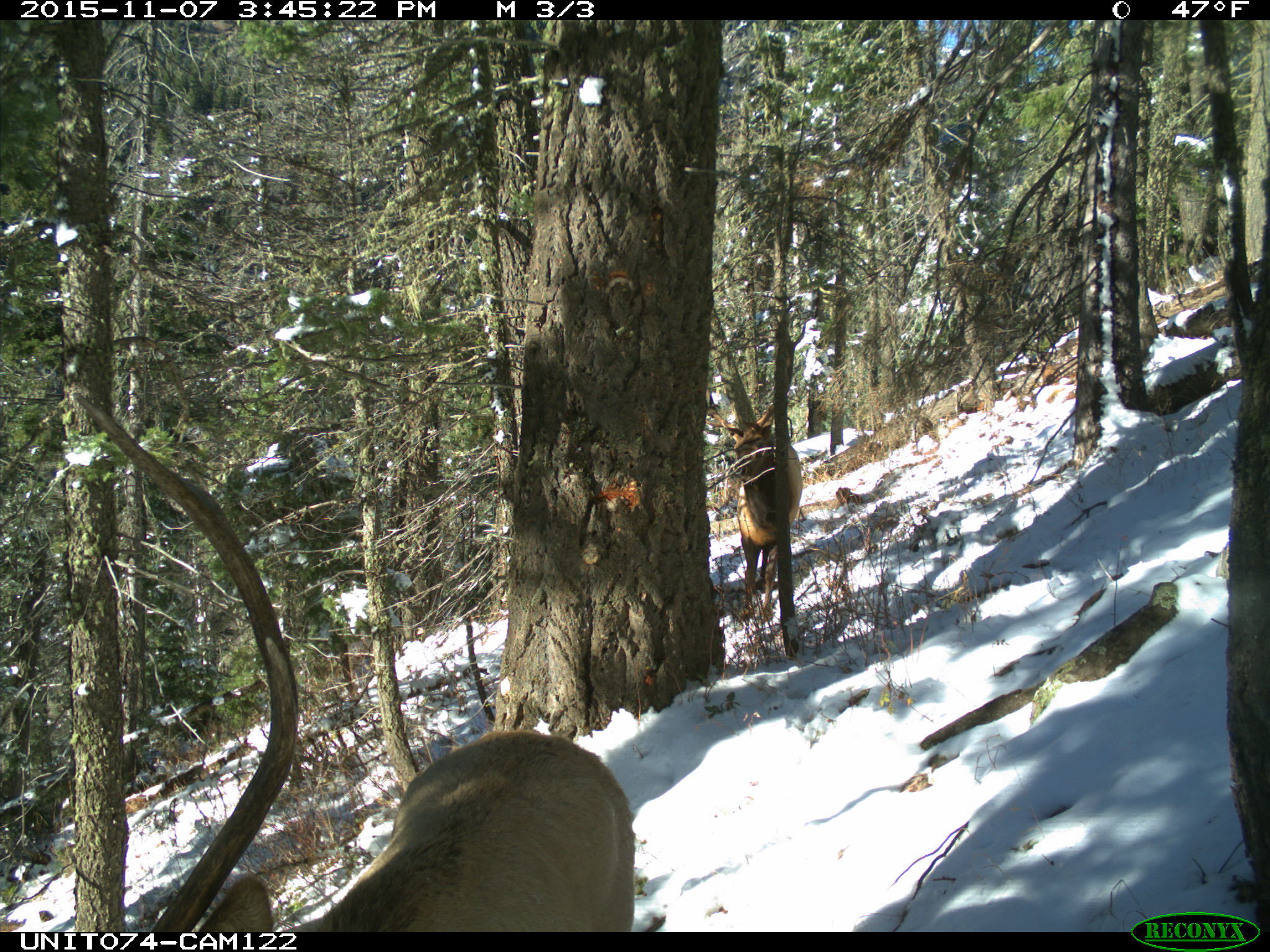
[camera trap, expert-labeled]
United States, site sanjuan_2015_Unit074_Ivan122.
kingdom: Animalia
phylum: Chordata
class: Mammalia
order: Artiodactyla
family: Cervidae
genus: Cervus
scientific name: Cervus elaphus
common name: red deer